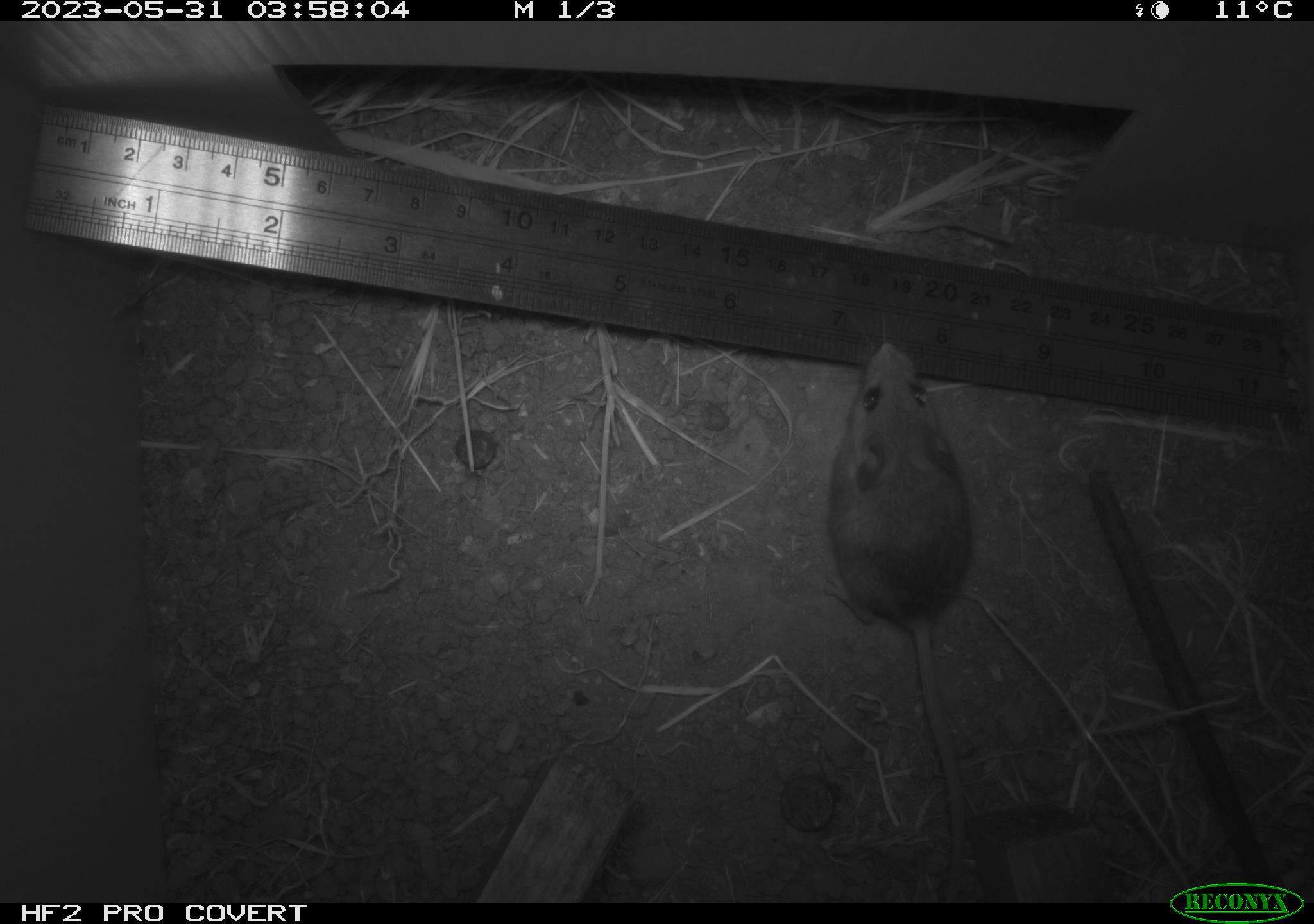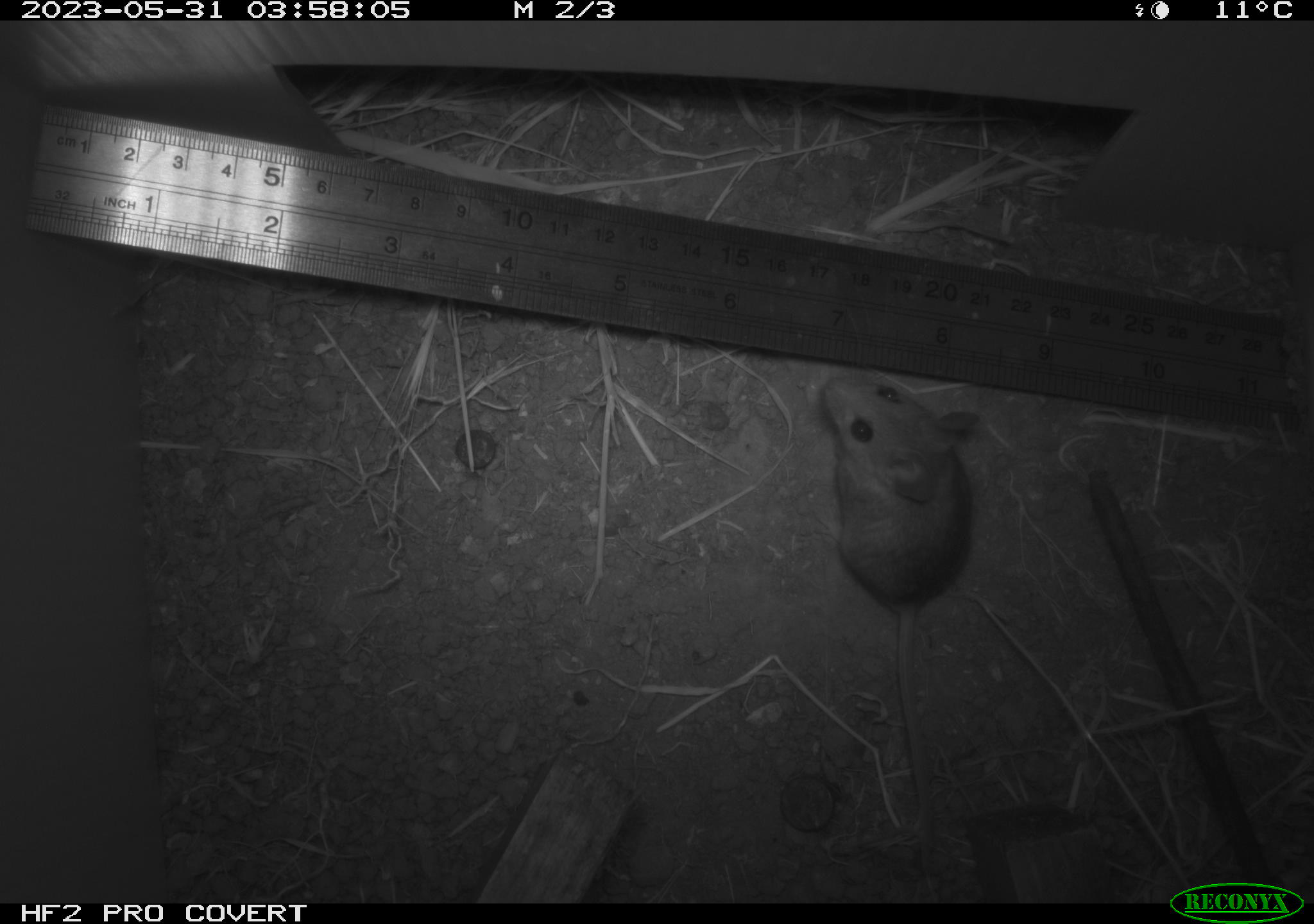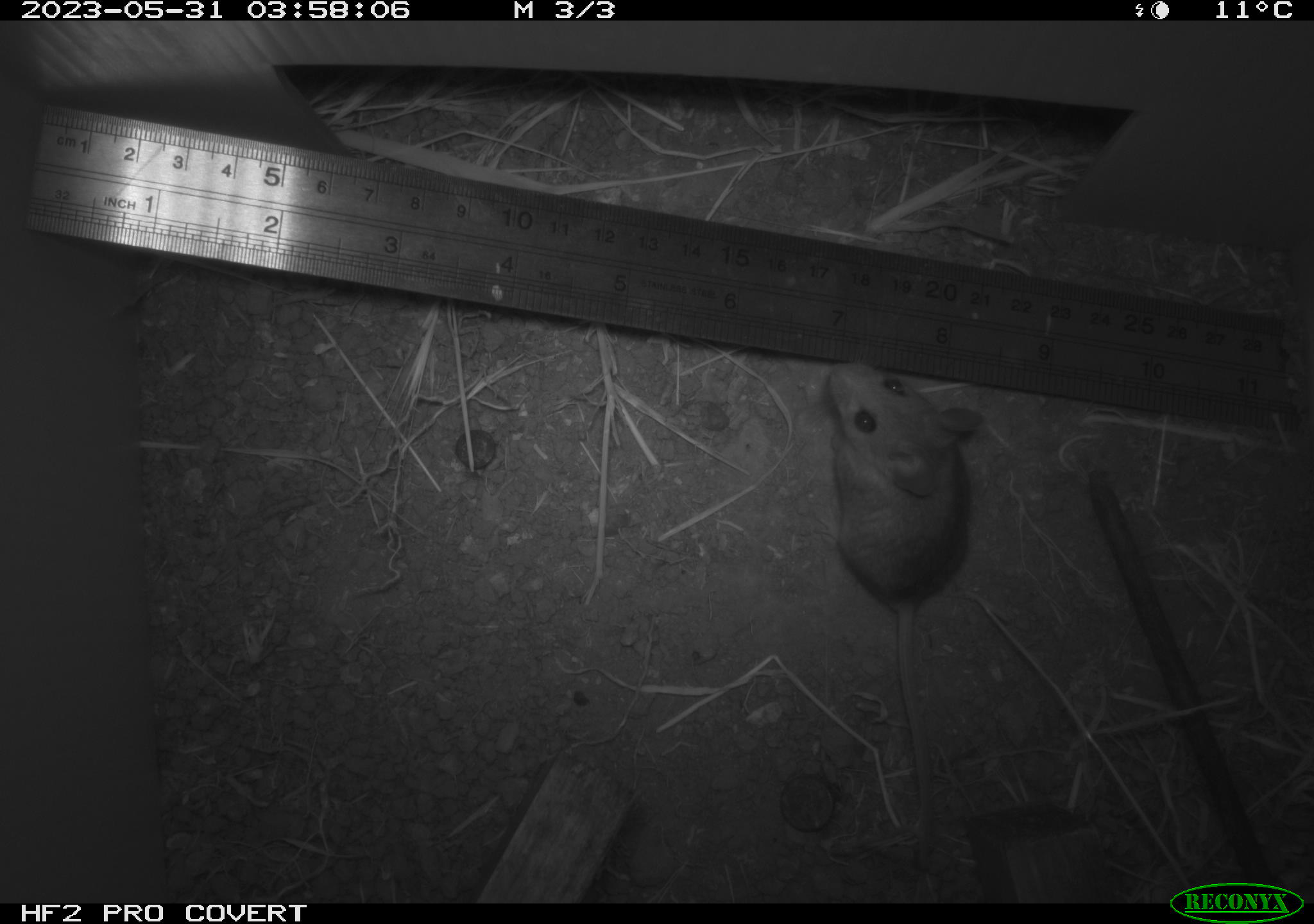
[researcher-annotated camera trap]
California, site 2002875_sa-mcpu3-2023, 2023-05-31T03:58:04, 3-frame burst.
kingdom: Animalia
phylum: Chordata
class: Mammalia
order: Rodentia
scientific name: Rodentia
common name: mouse species